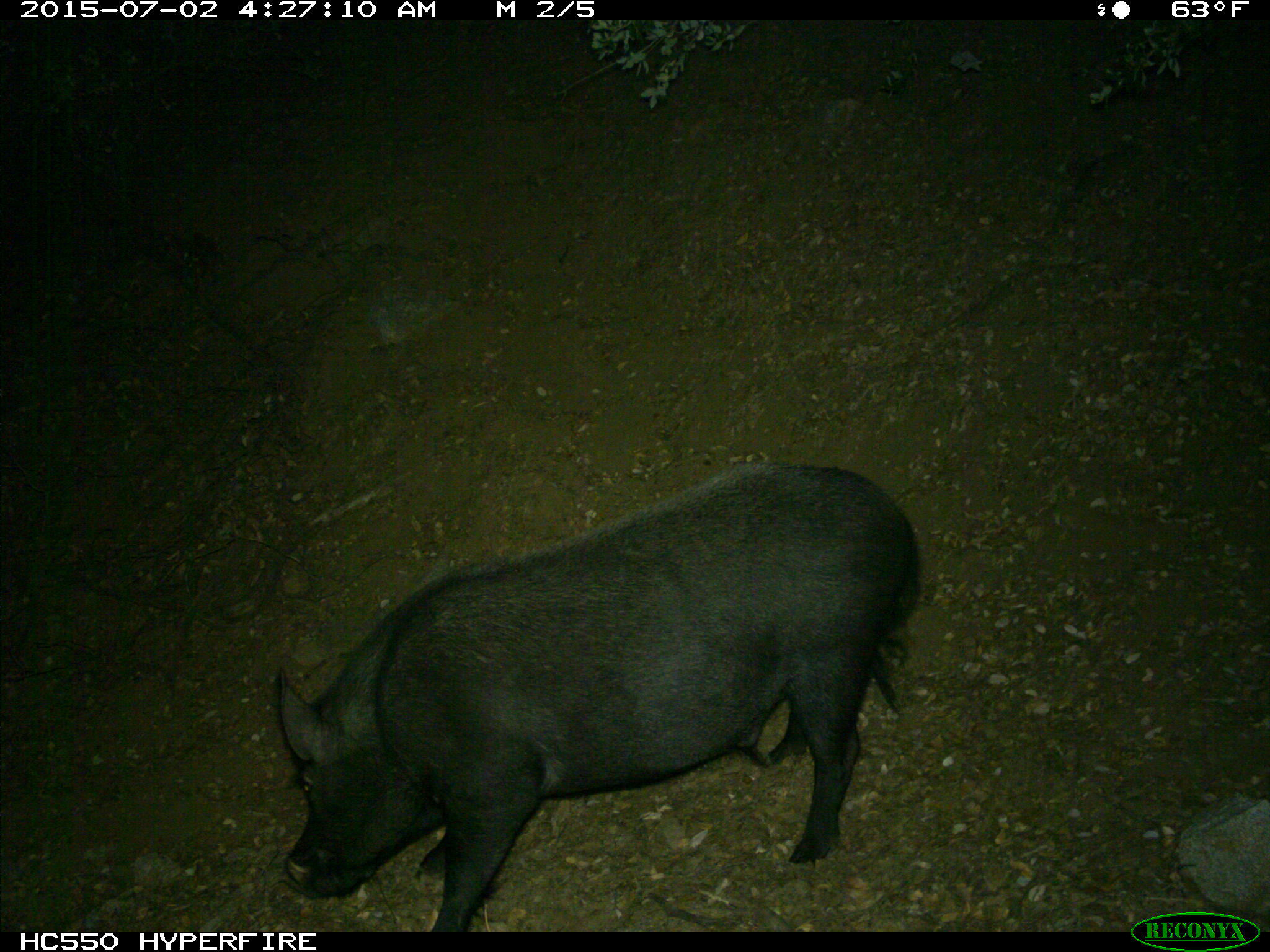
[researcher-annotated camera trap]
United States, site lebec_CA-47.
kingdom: Animalia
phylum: Chordata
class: Mammalia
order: Artiodactyla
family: Suidae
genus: Sus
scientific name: Sus scrofa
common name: wild boar